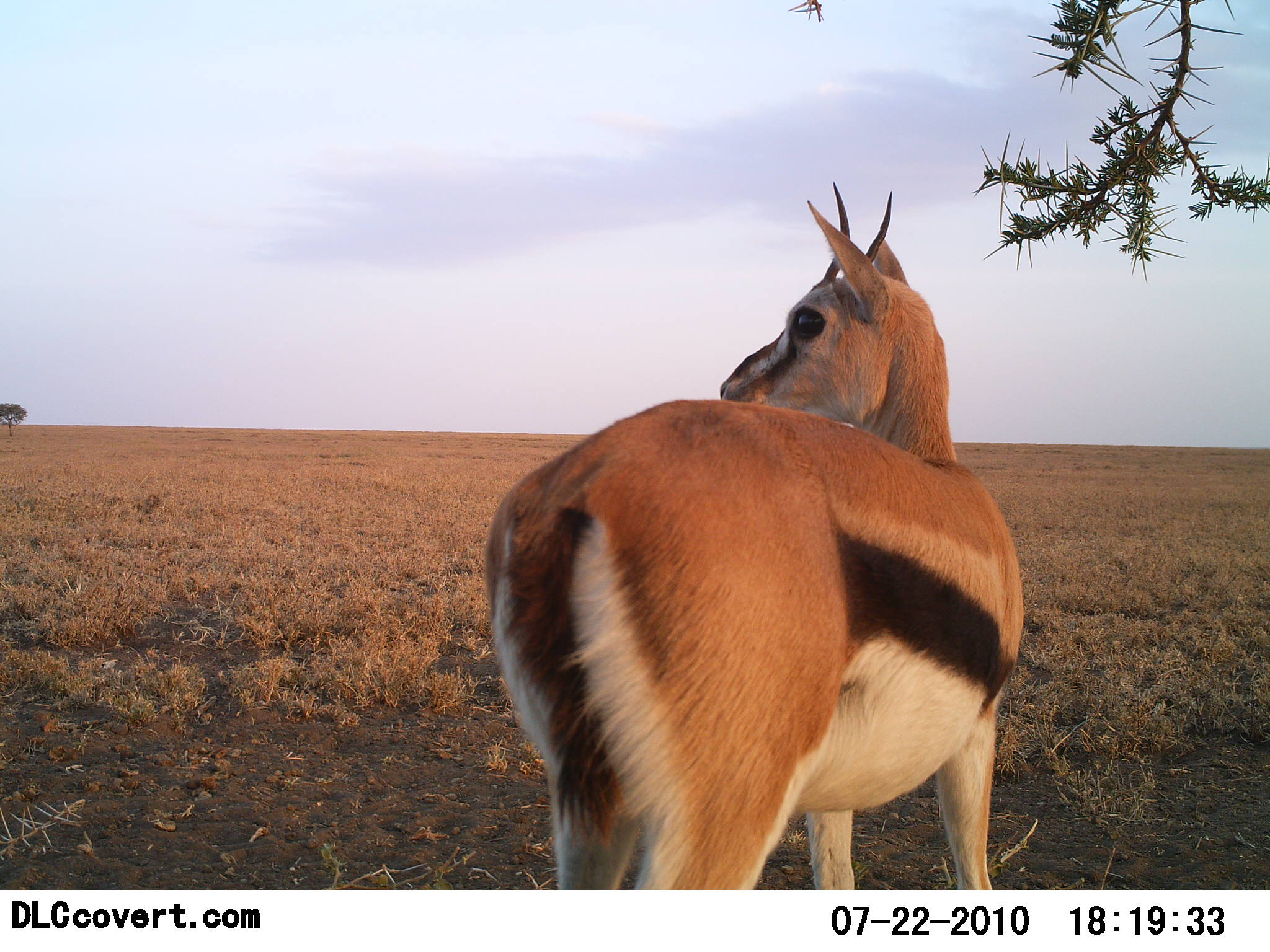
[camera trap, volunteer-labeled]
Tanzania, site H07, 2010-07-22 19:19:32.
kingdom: Animalia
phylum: Chordata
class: Mammalia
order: Artiodactyla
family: Bovidae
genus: Eudorcas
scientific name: Eudorcas thomsonii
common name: thomson's gazelle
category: gazellethomsons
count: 1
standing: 100%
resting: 0%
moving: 0%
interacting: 0%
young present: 0%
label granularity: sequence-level